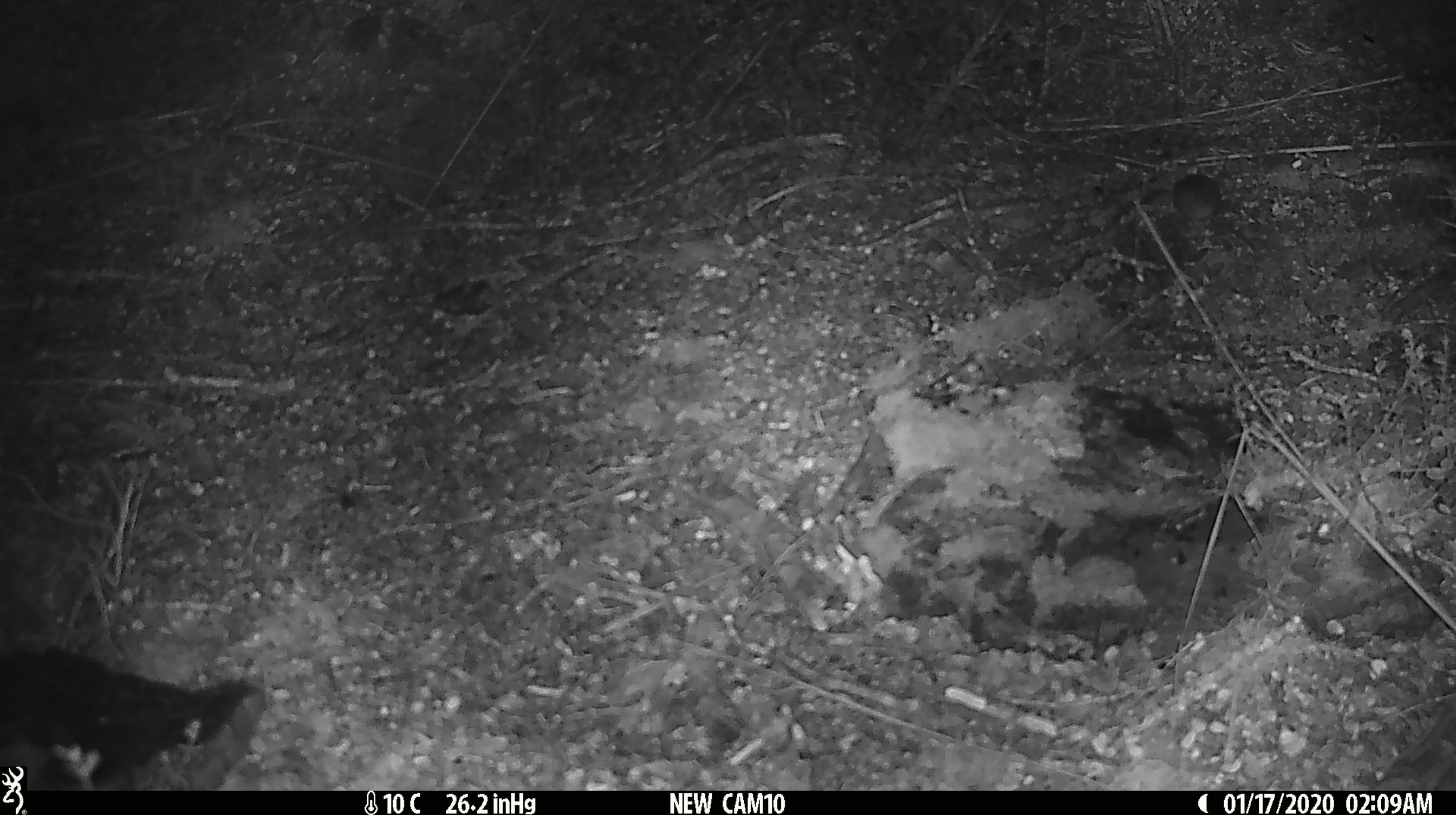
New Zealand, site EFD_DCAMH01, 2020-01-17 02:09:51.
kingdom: Animalia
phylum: Chordata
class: Mammalia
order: Rodentia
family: Muridae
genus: Mus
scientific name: Mus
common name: mouse